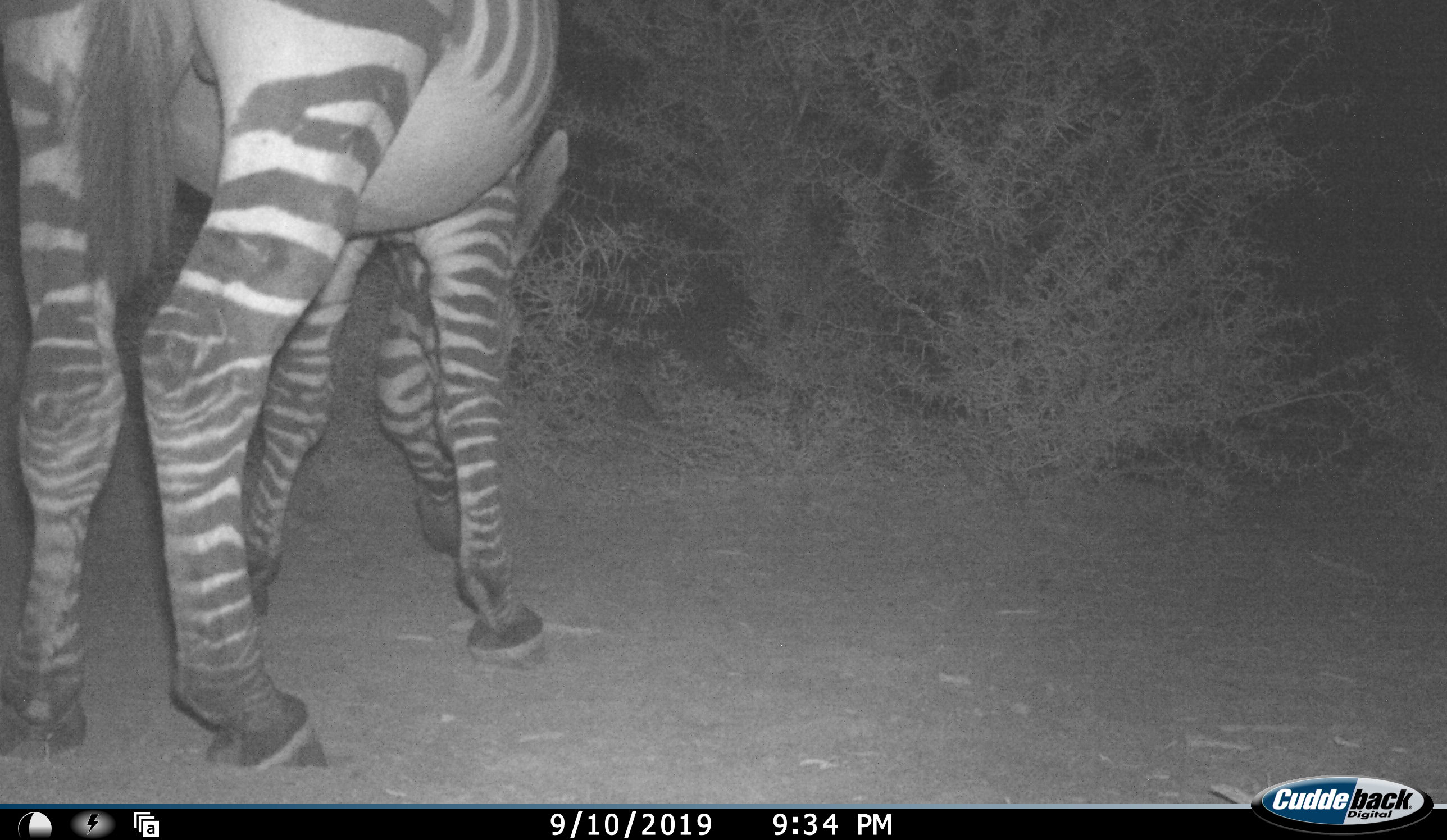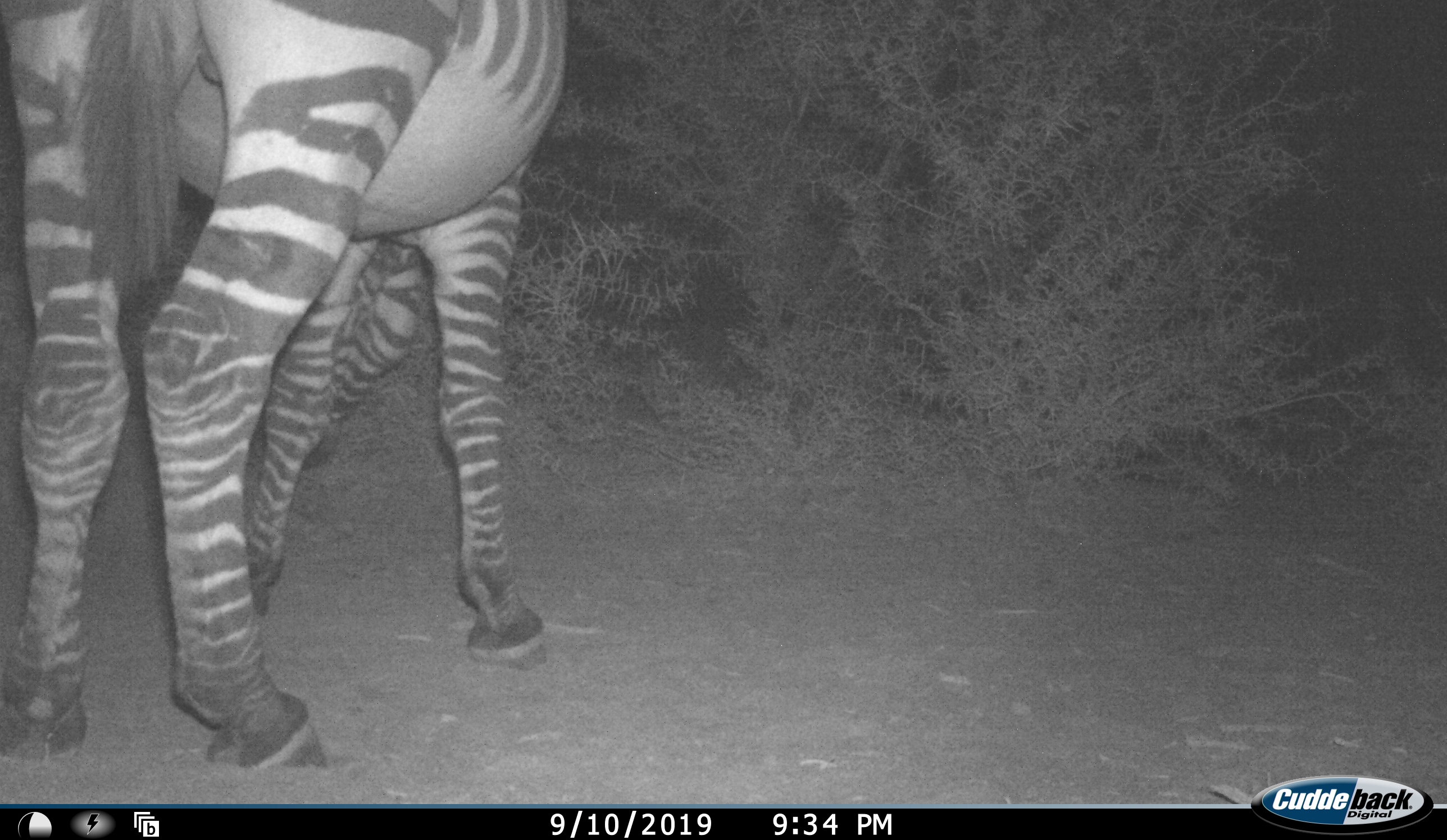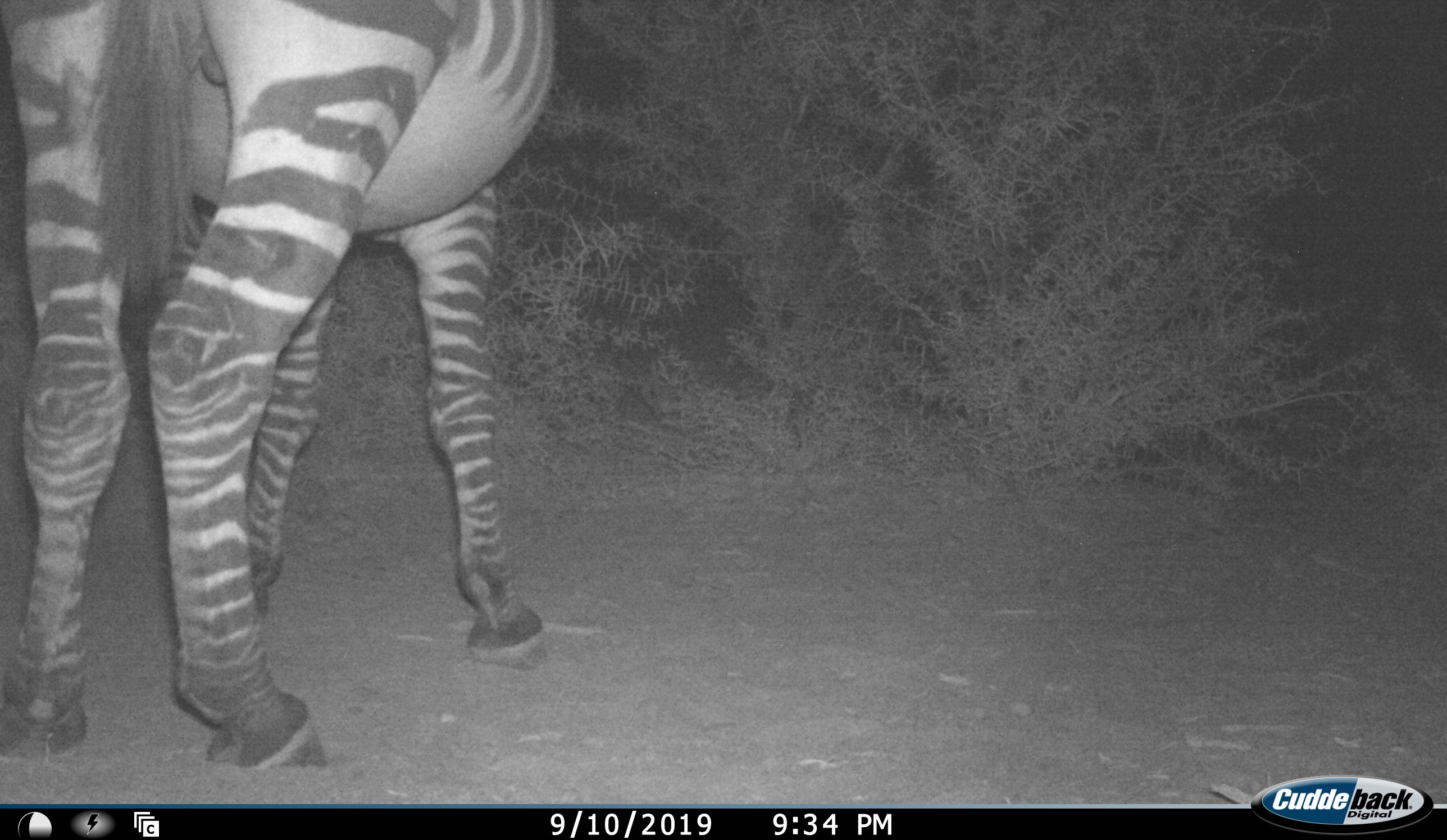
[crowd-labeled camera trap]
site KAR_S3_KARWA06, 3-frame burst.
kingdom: Animalia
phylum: Chordata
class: Mammalia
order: Perissodactyla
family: Equidae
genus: Equus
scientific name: Equus zebra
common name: mountain zebra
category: zebramountain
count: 1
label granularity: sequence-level